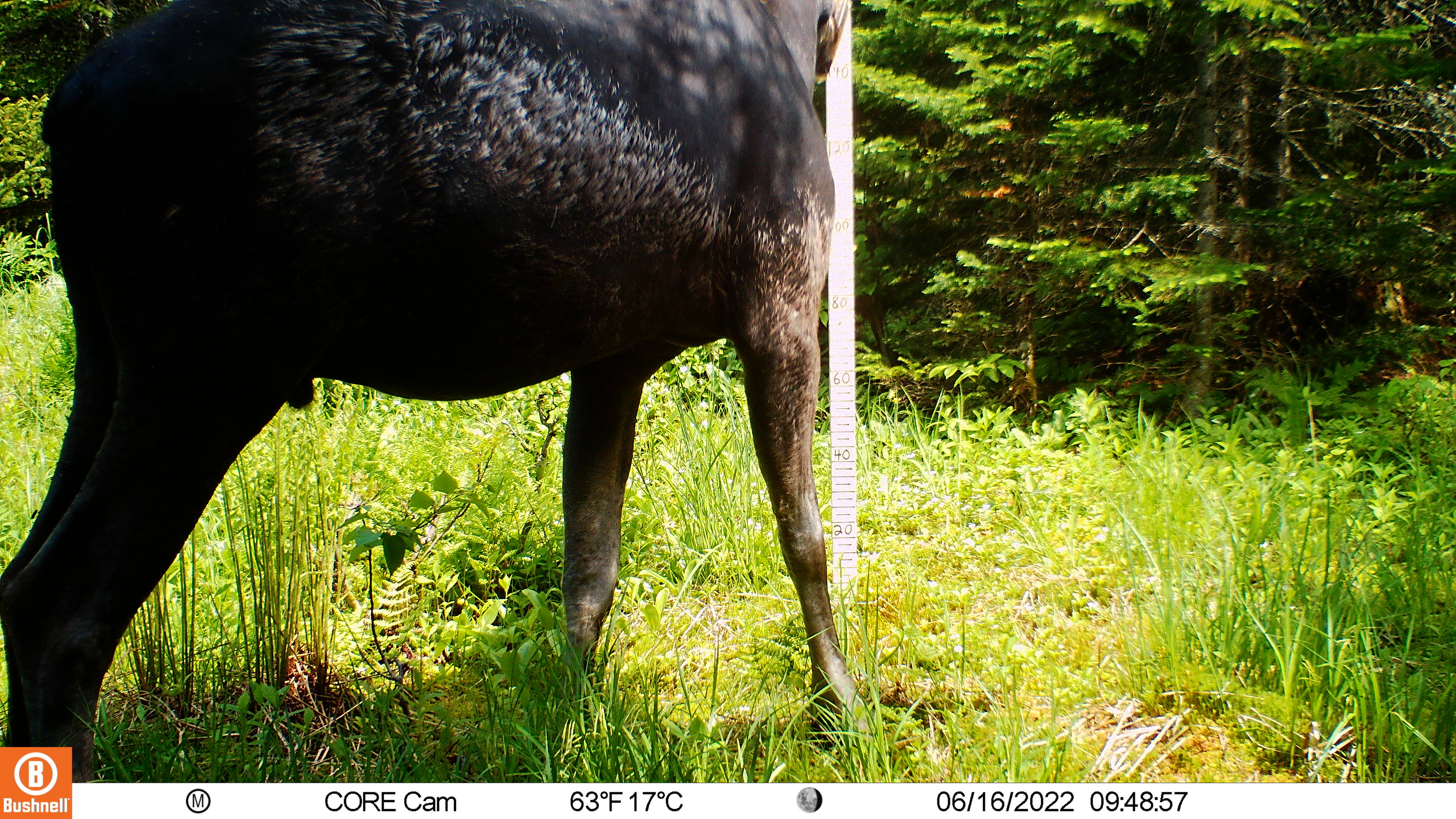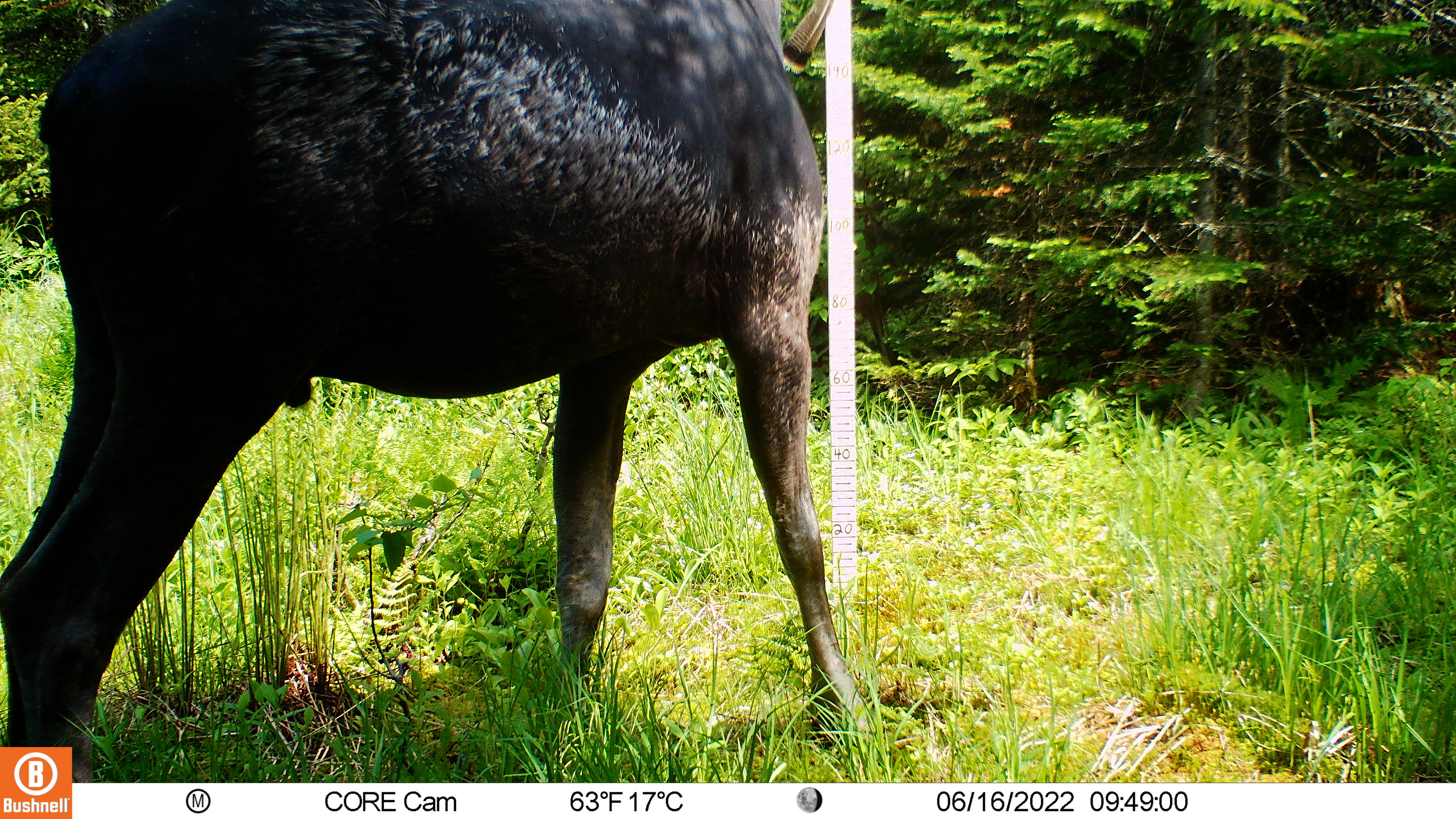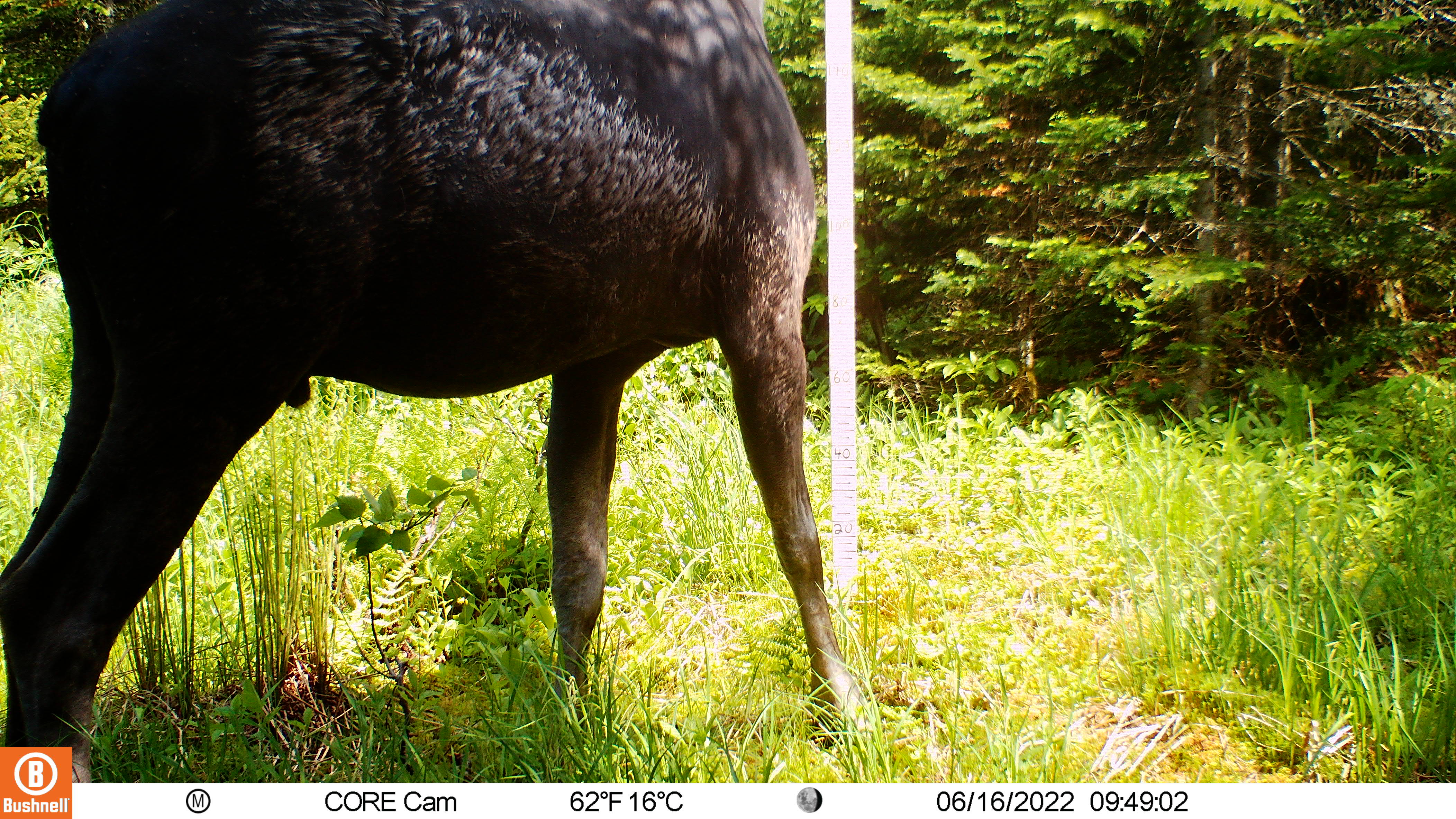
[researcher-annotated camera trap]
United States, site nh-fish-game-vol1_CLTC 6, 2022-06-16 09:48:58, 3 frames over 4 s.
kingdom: Animalia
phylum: Chordata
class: Mammalia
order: Artiodactyla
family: Cervidae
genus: Alces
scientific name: Alces alces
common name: moose